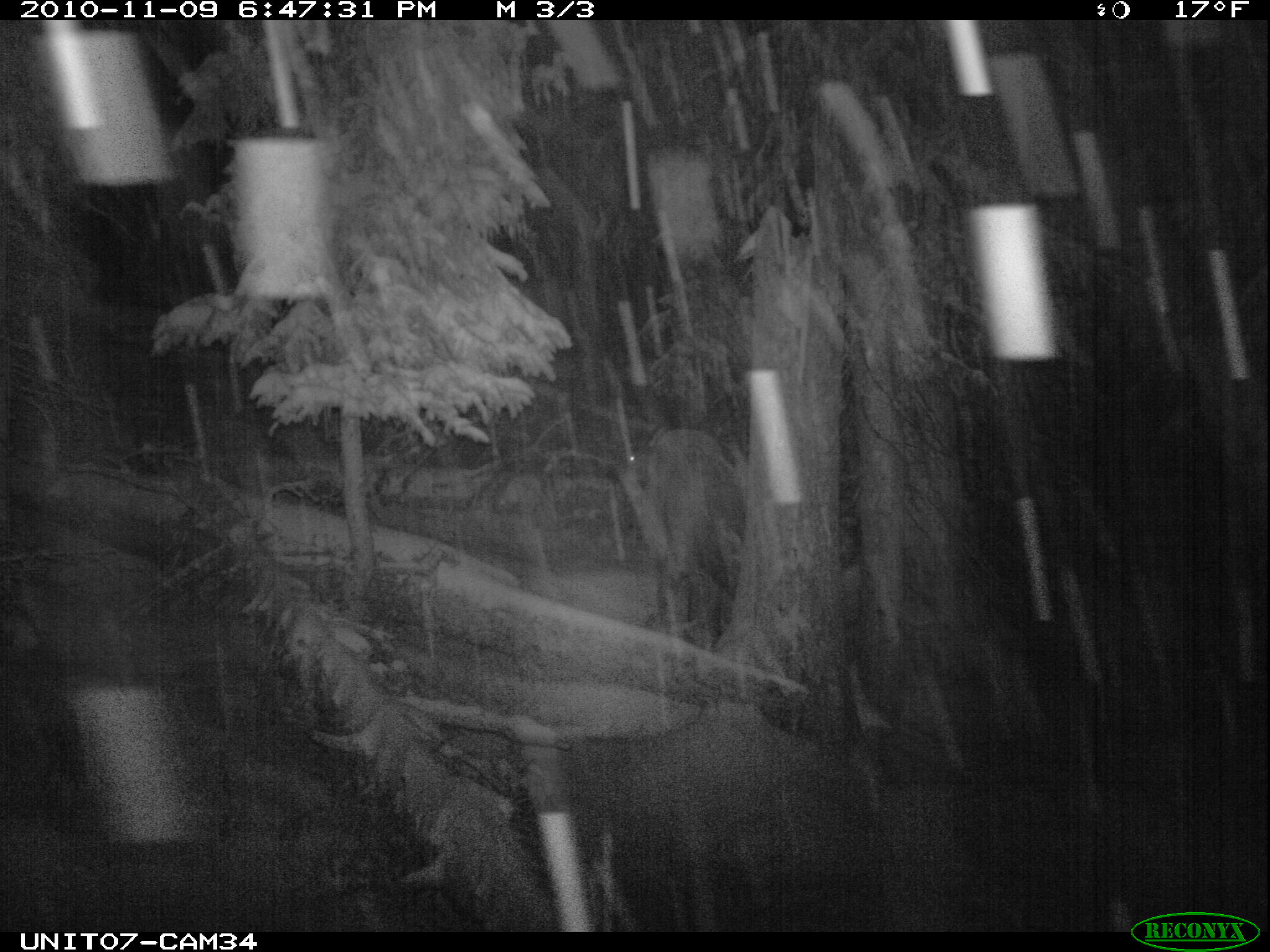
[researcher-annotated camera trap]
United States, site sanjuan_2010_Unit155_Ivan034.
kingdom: Animalia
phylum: Chordata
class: Mammalia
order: Artiodactyla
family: Cervidae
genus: Cervus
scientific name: Cervus elaphus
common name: red deer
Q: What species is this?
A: Cervus elaphus (red deer).